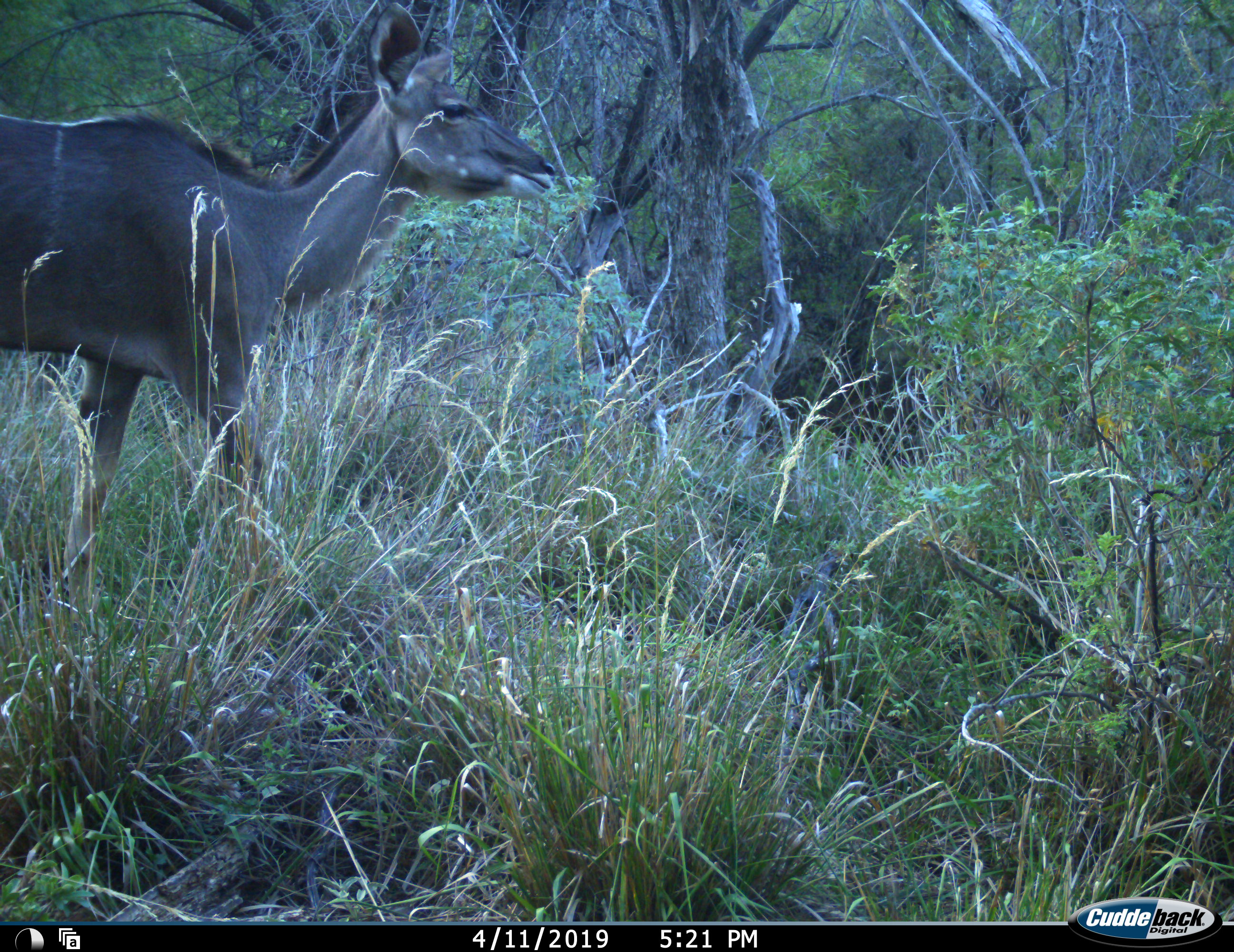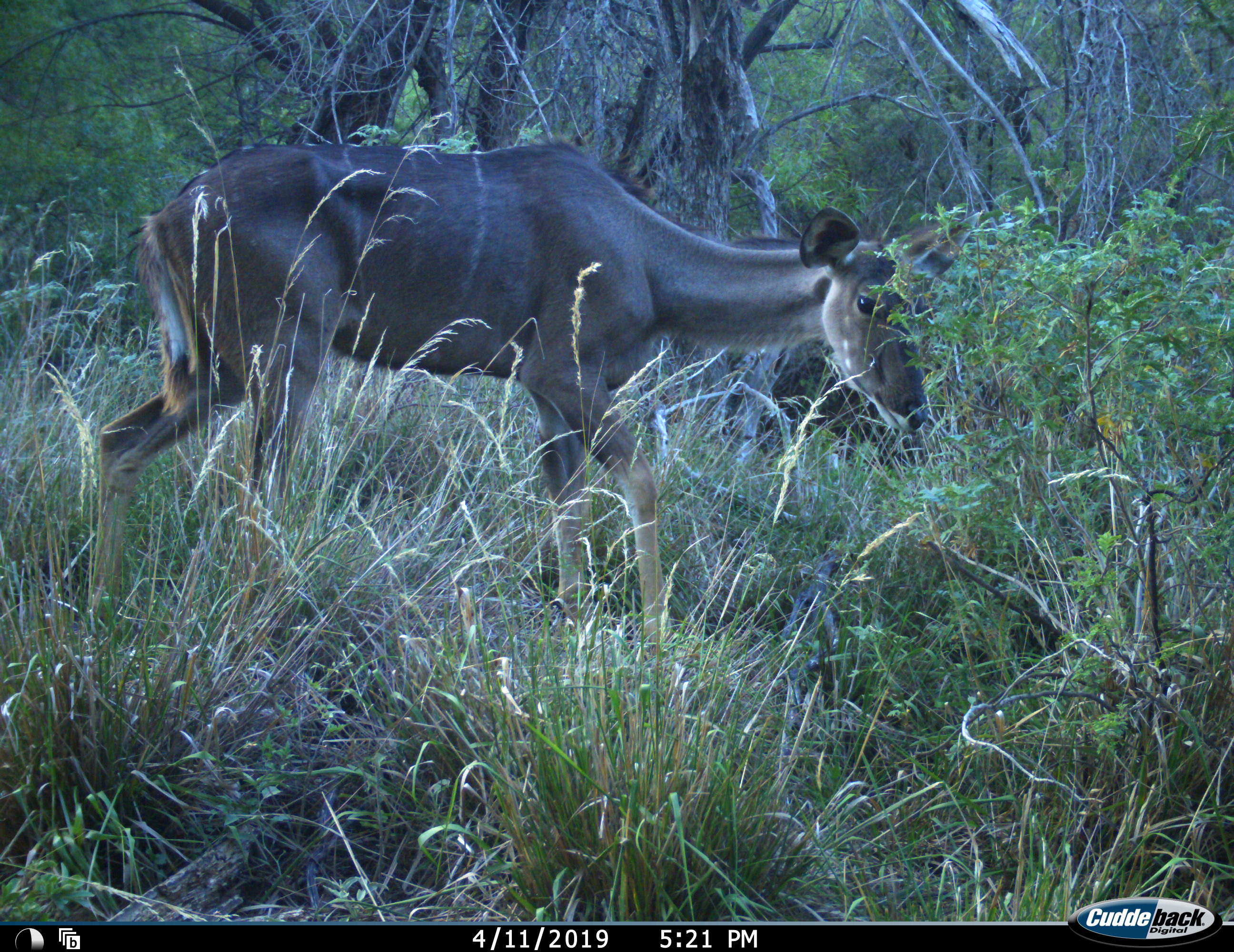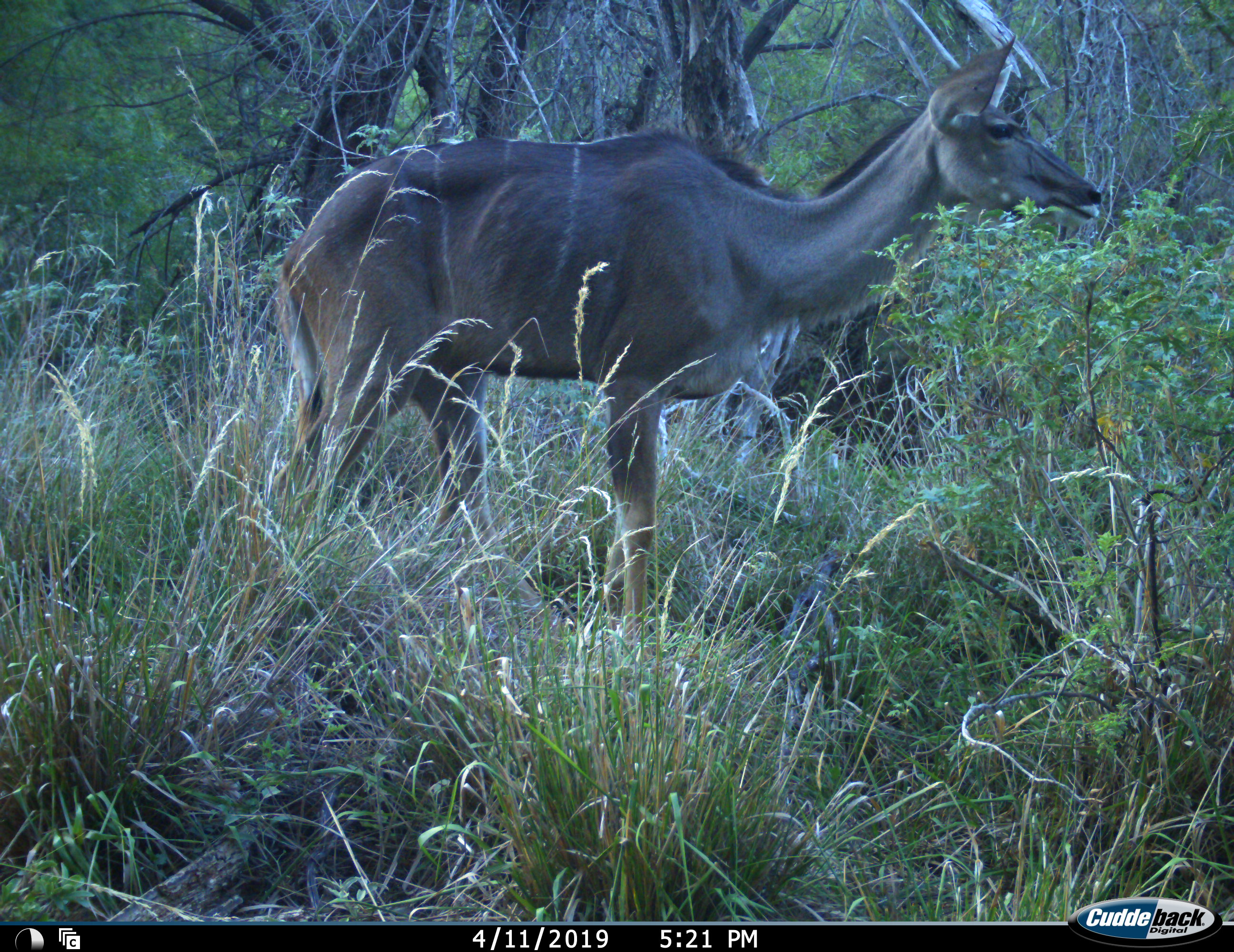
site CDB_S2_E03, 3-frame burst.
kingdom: Animalia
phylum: Chordata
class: Mammalia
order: Artiodactyla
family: Bovidae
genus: Tragelaphus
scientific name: Tragelaphus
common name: kudu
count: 1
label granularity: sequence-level